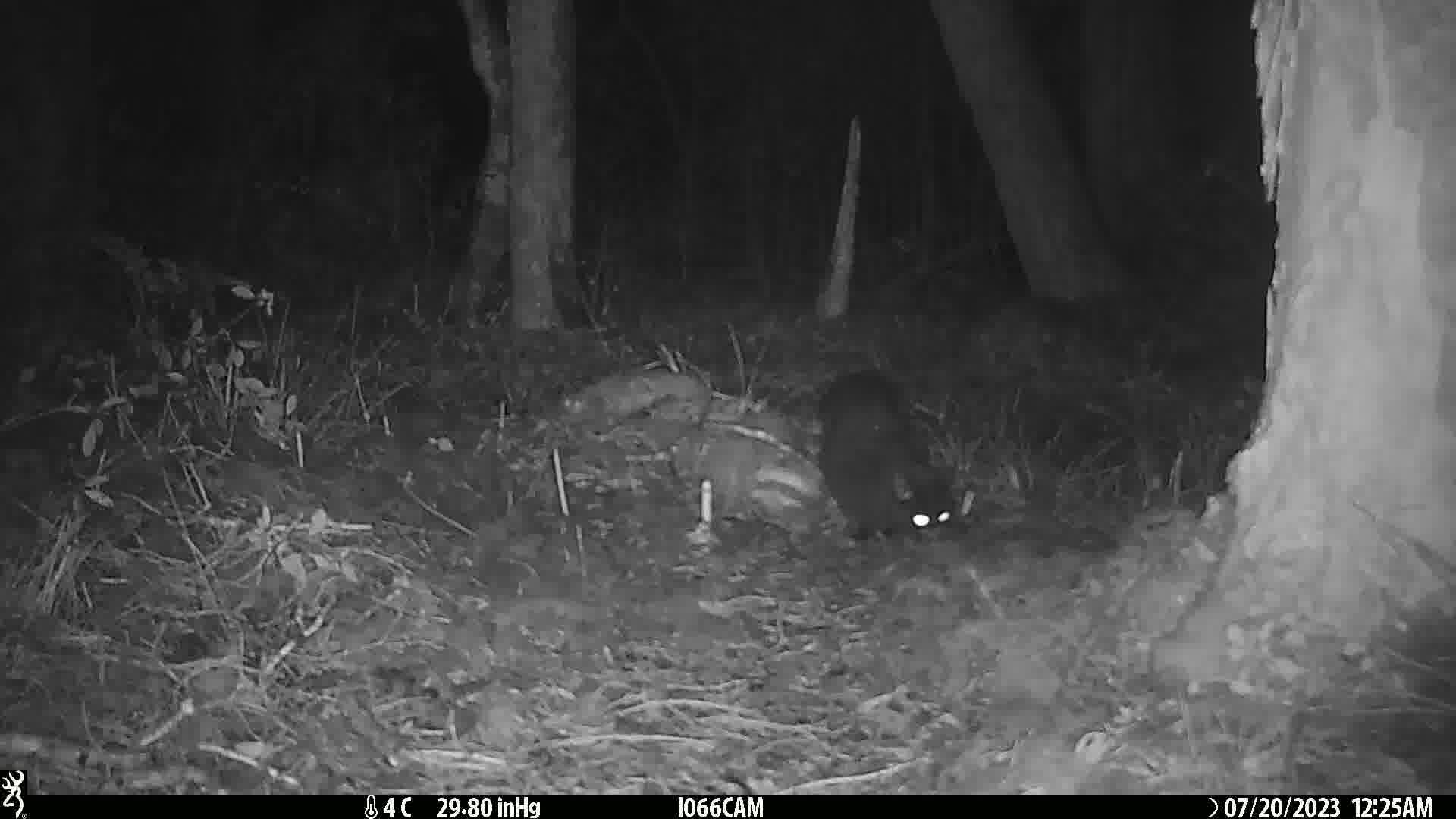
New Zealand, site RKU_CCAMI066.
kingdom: Animalia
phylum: Chordata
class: Mammalia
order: Carnivora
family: Felidae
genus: Felis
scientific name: Felis catus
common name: domestic cat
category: cat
Cat (domestic cat) (Felis catus).